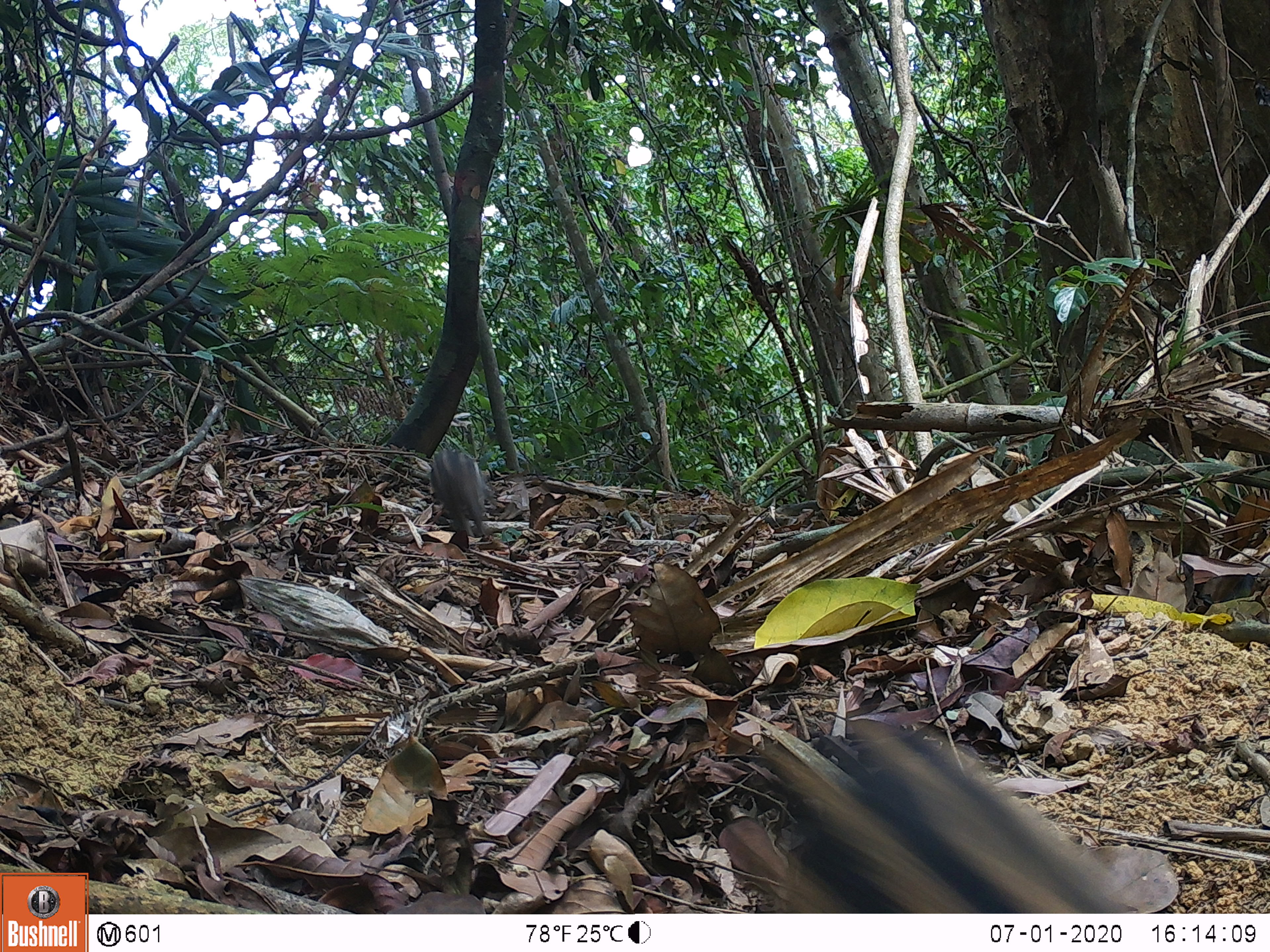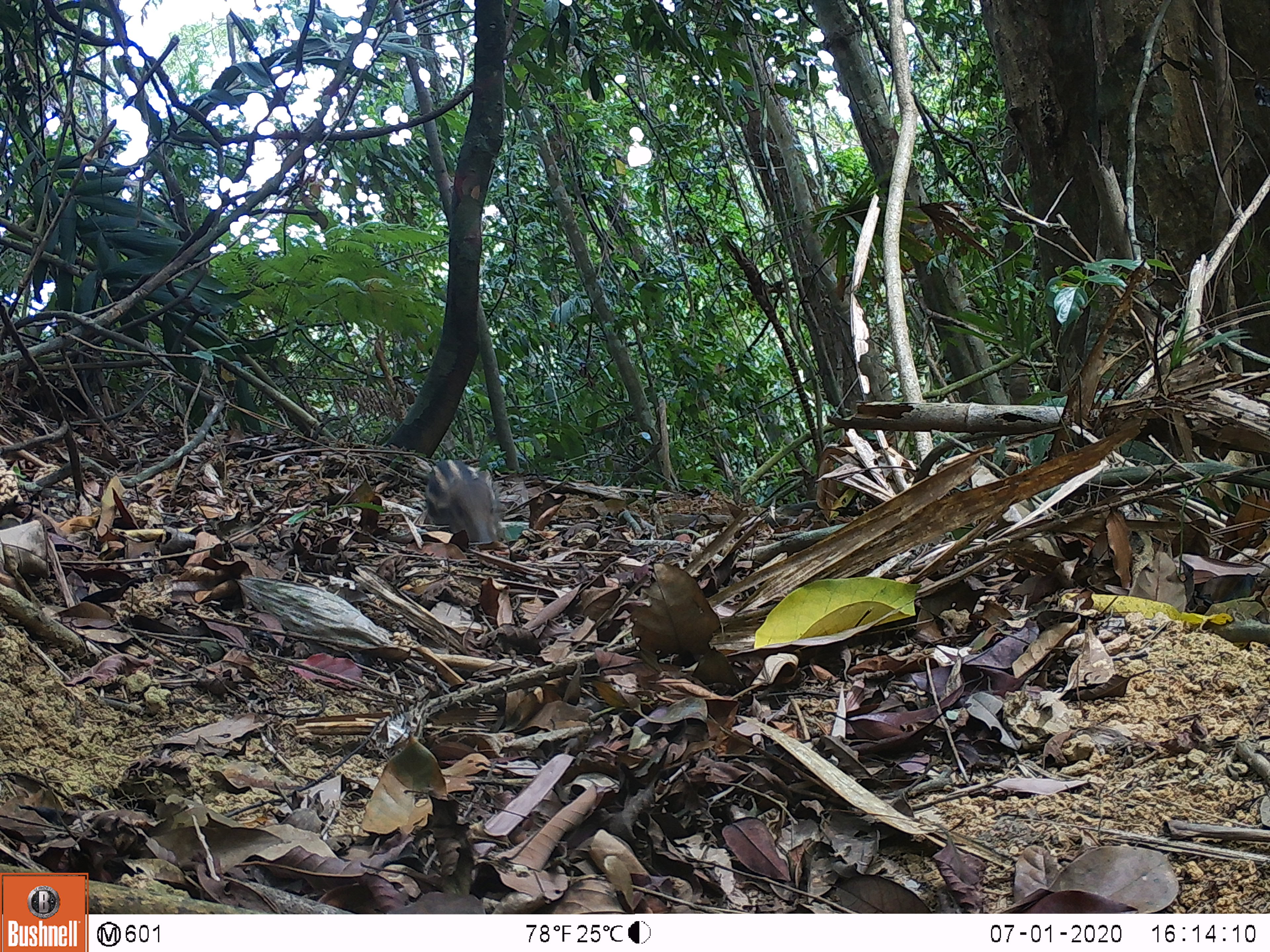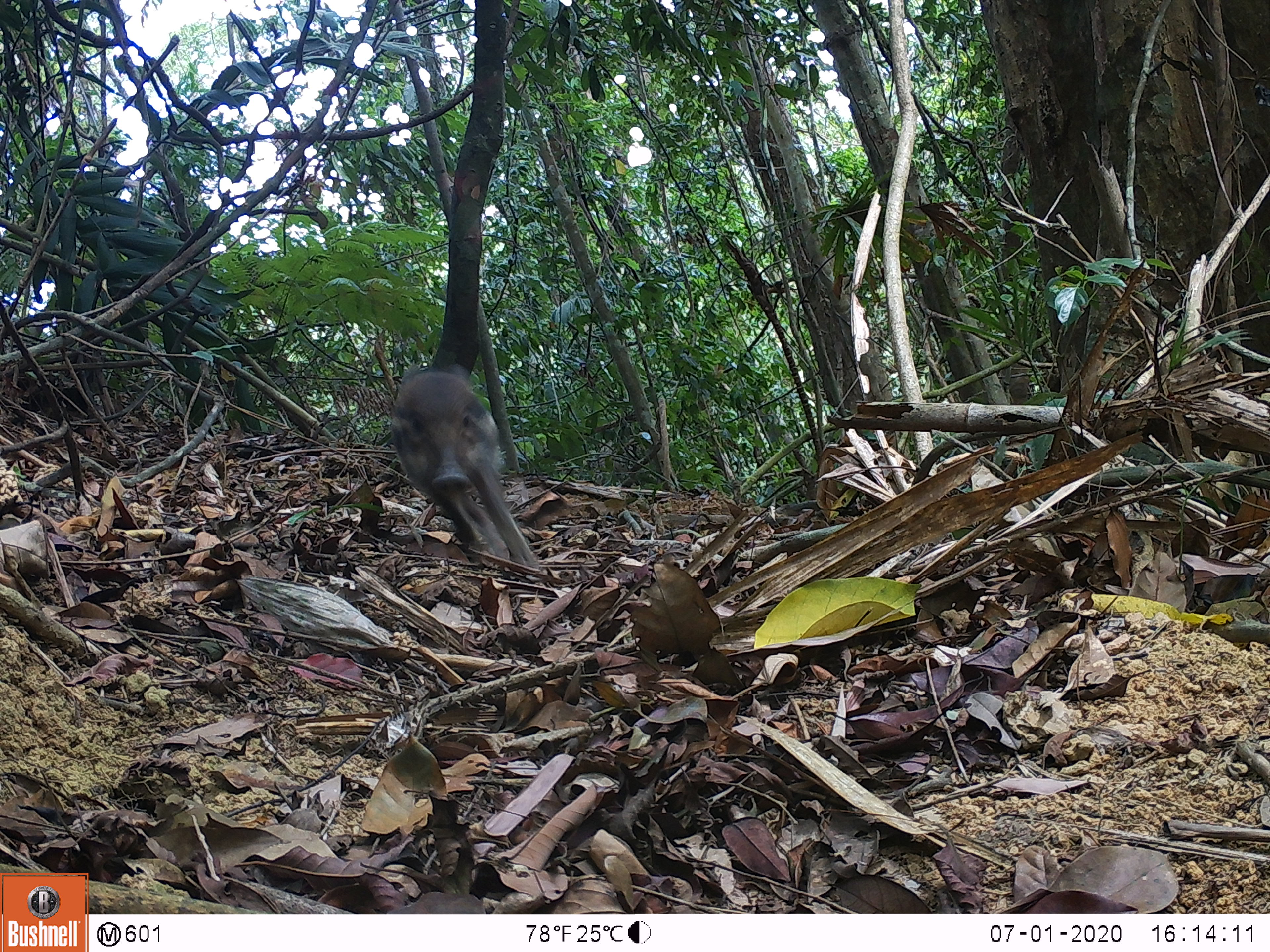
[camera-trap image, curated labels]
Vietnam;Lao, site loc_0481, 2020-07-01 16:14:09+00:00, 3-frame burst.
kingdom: Animalia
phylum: Chordata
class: Mammalia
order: Artiodactyla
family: Suidae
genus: Sus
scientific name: Sus scrofa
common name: eurasian wild pig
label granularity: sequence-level